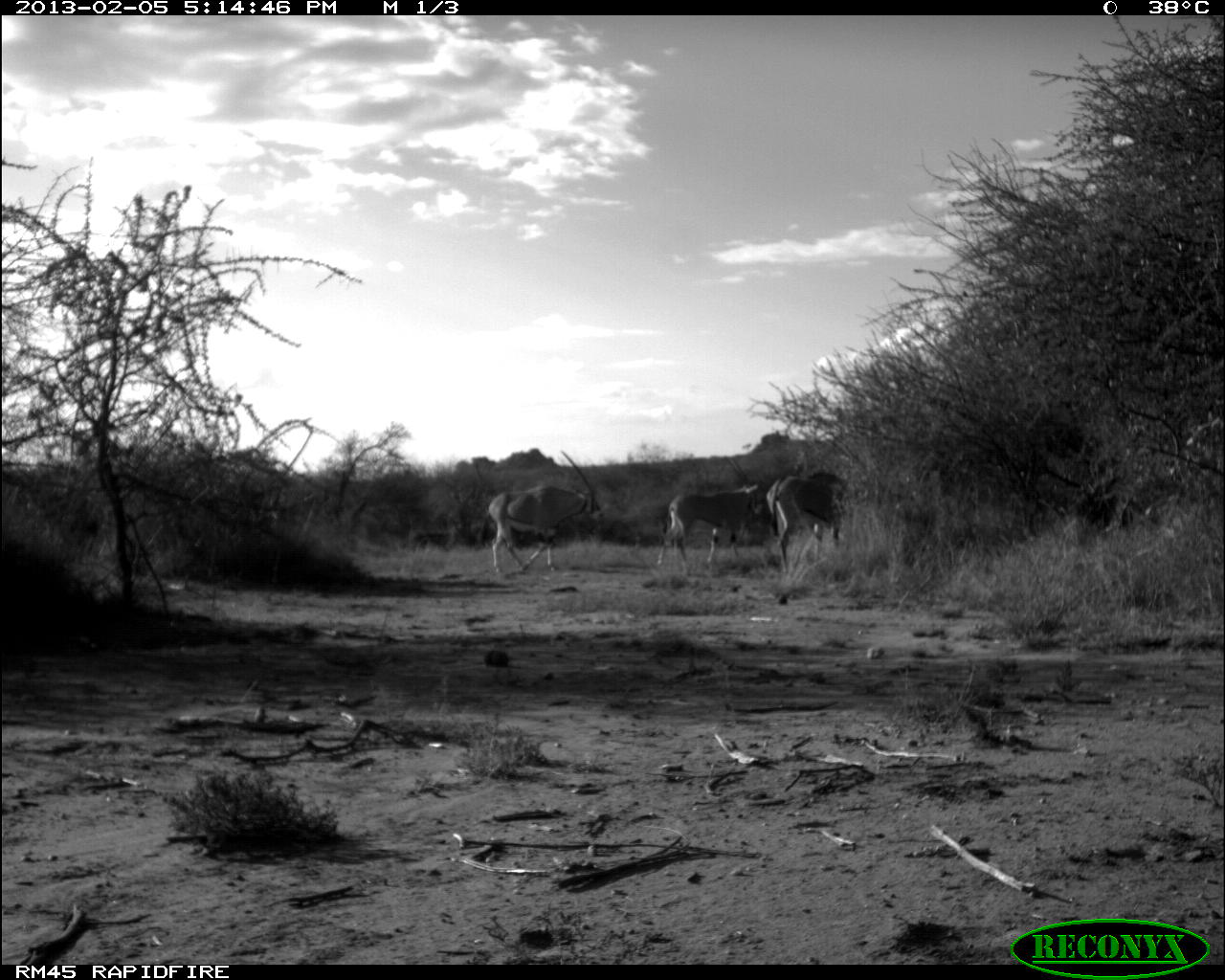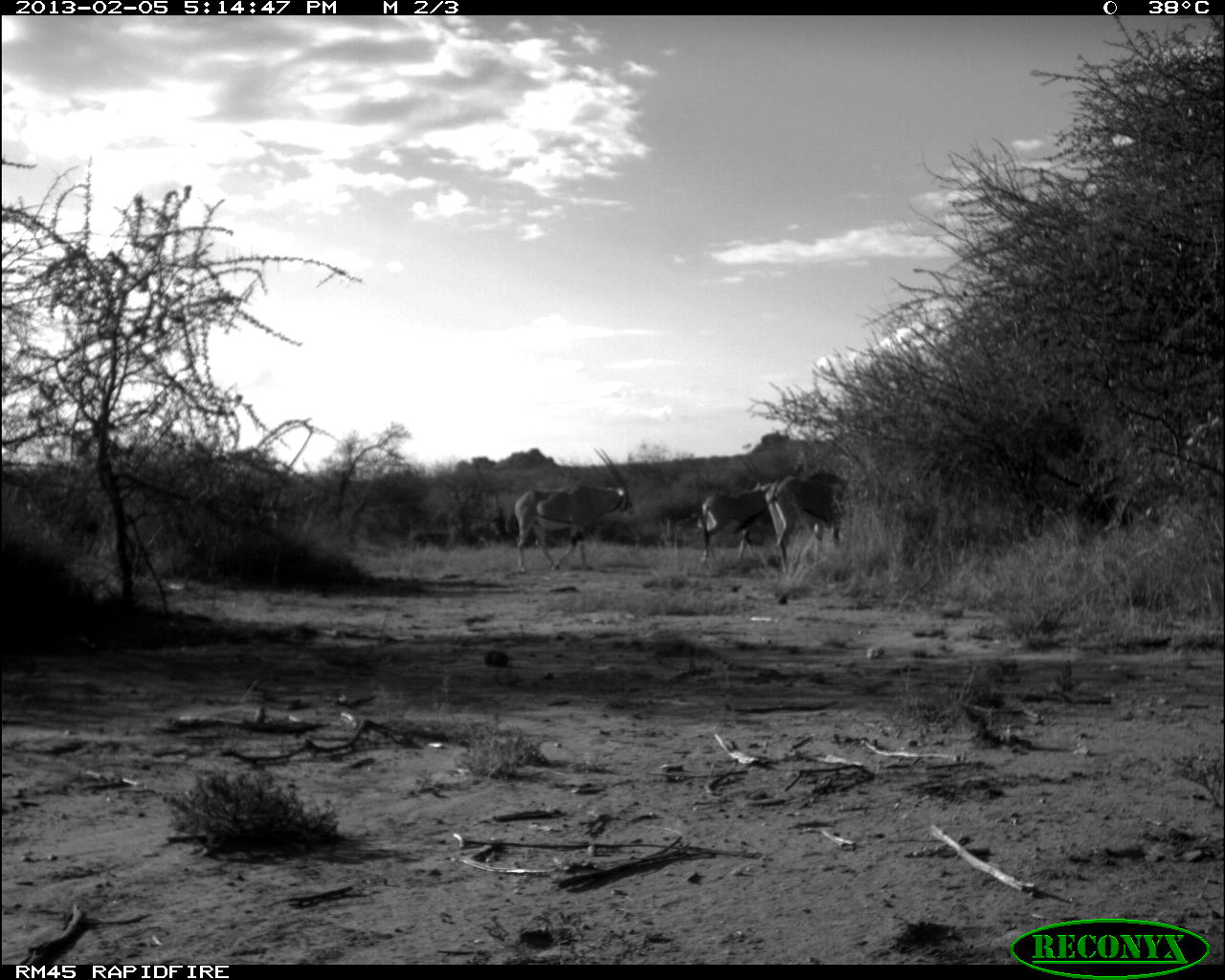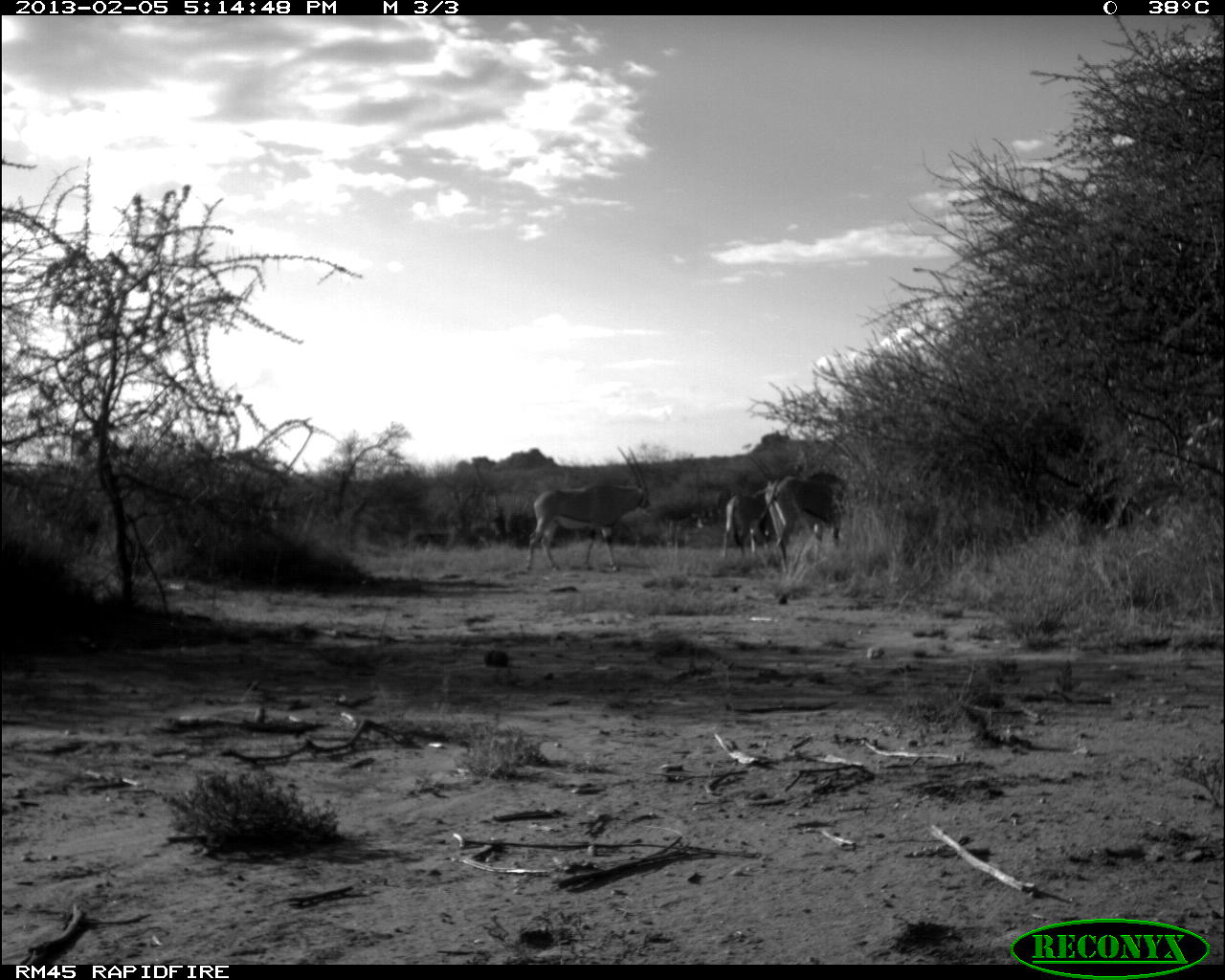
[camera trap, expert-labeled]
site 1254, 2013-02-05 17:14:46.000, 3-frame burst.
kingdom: Animalia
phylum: Chordata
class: Mammalia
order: Artiodactyla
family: Bovidae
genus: Oryx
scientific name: Oryx beisa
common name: east african oryx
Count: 3.